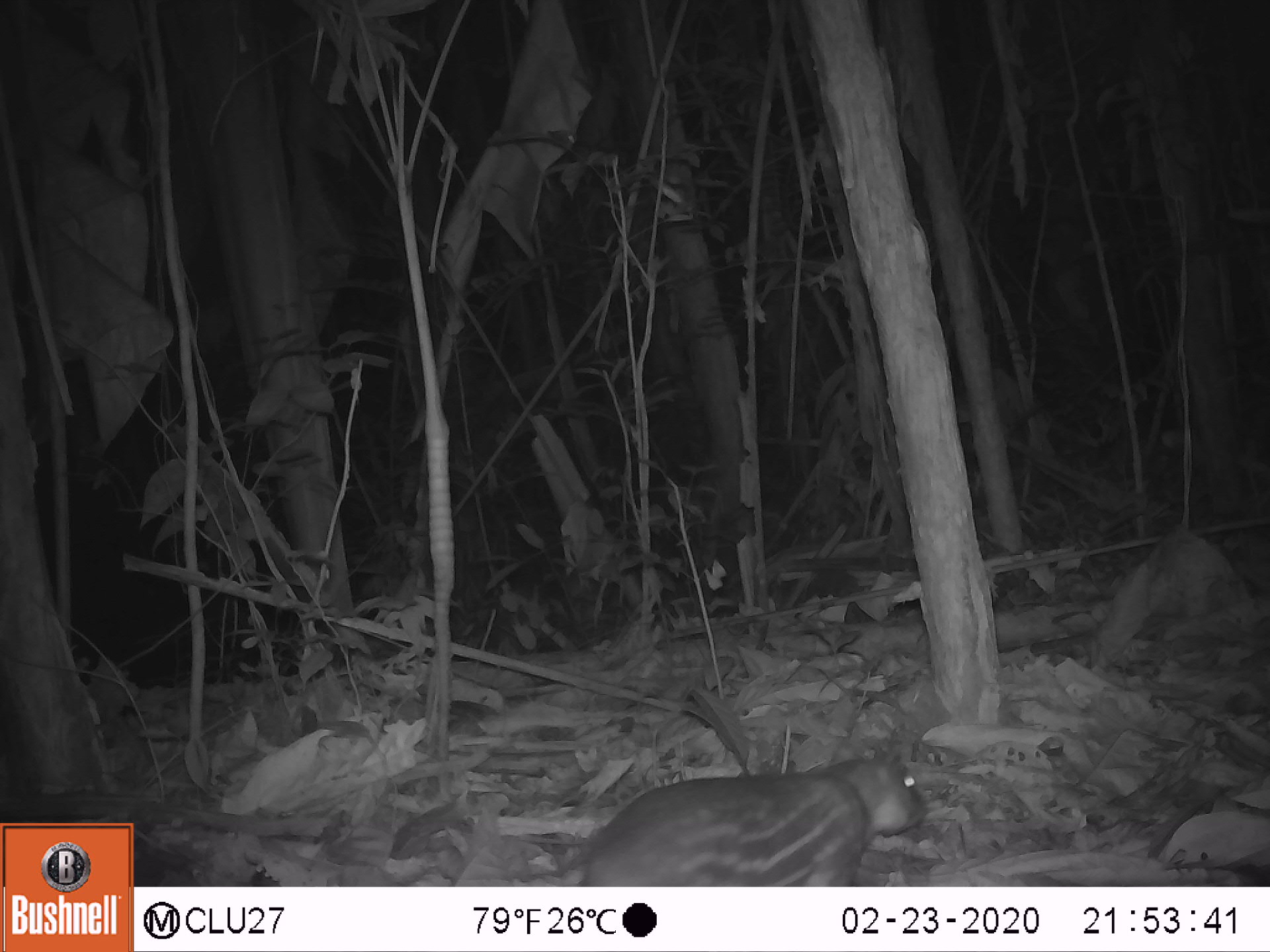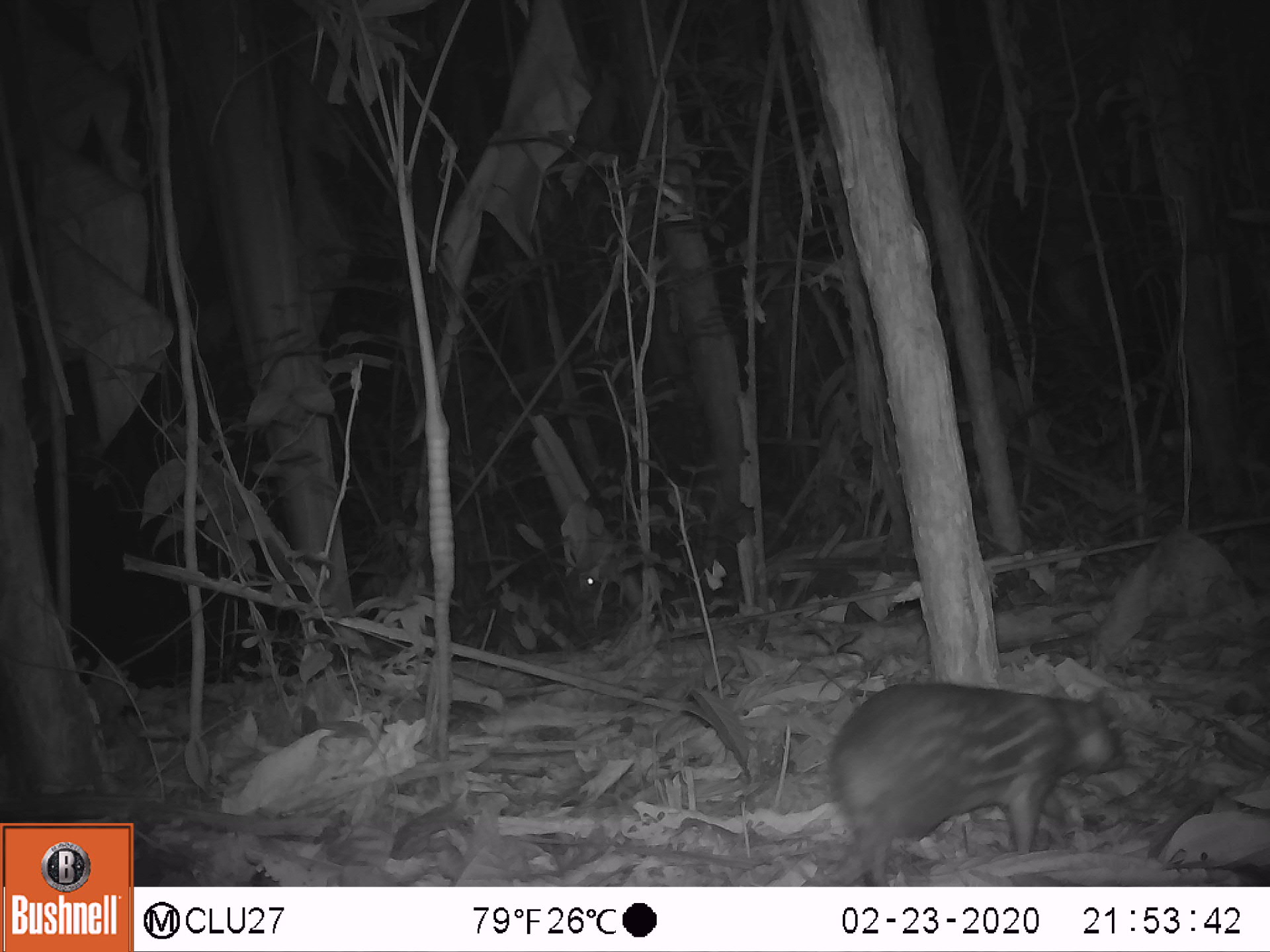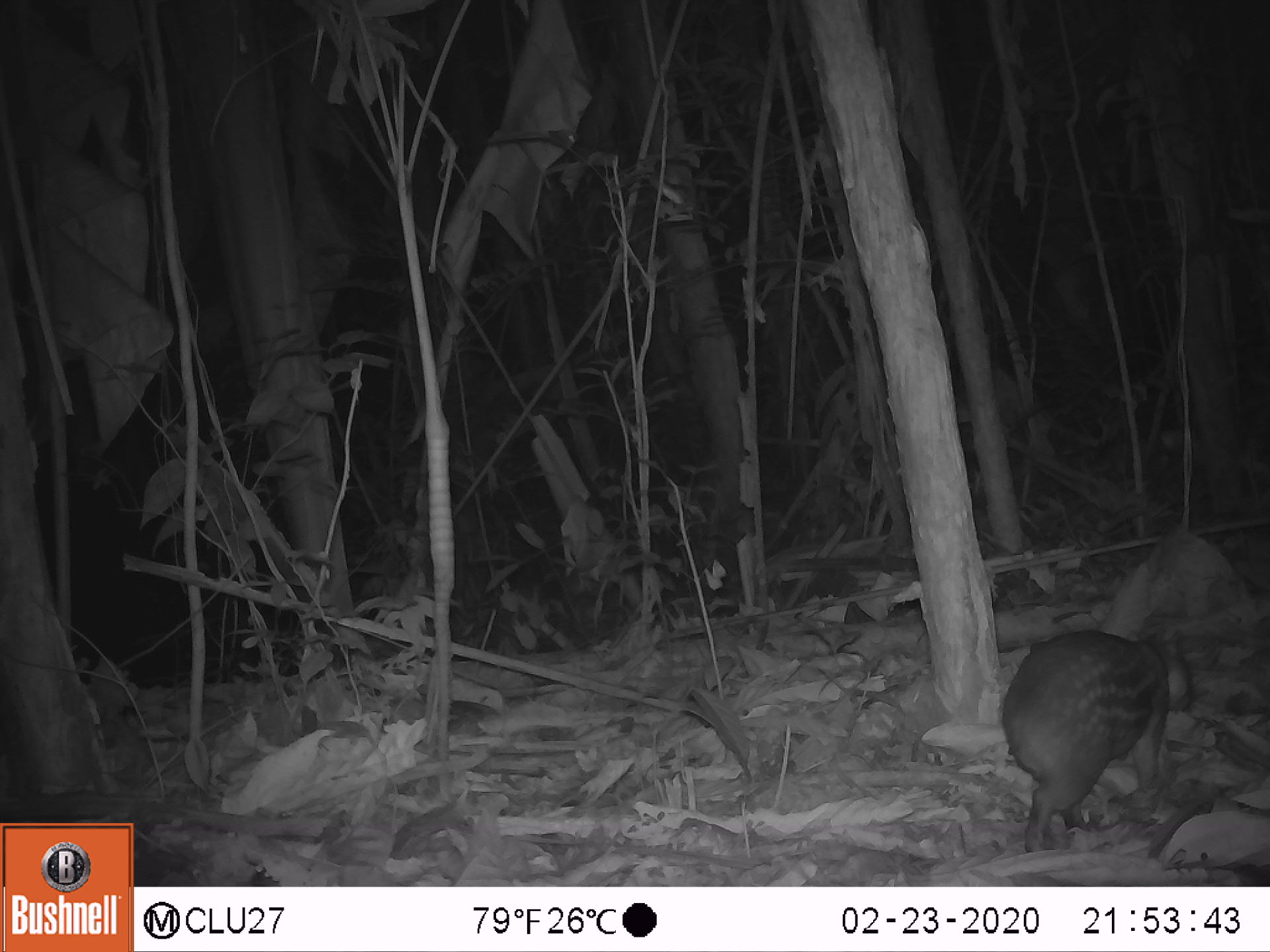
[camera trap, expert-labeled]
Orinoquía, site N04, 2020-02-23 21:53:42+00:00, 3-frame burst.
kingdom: Animalia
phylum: Chordata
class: Mammalia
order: Rodentia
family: Cuniculidae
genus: Cuniculus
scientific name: Cuniculus paca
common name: spotted paca